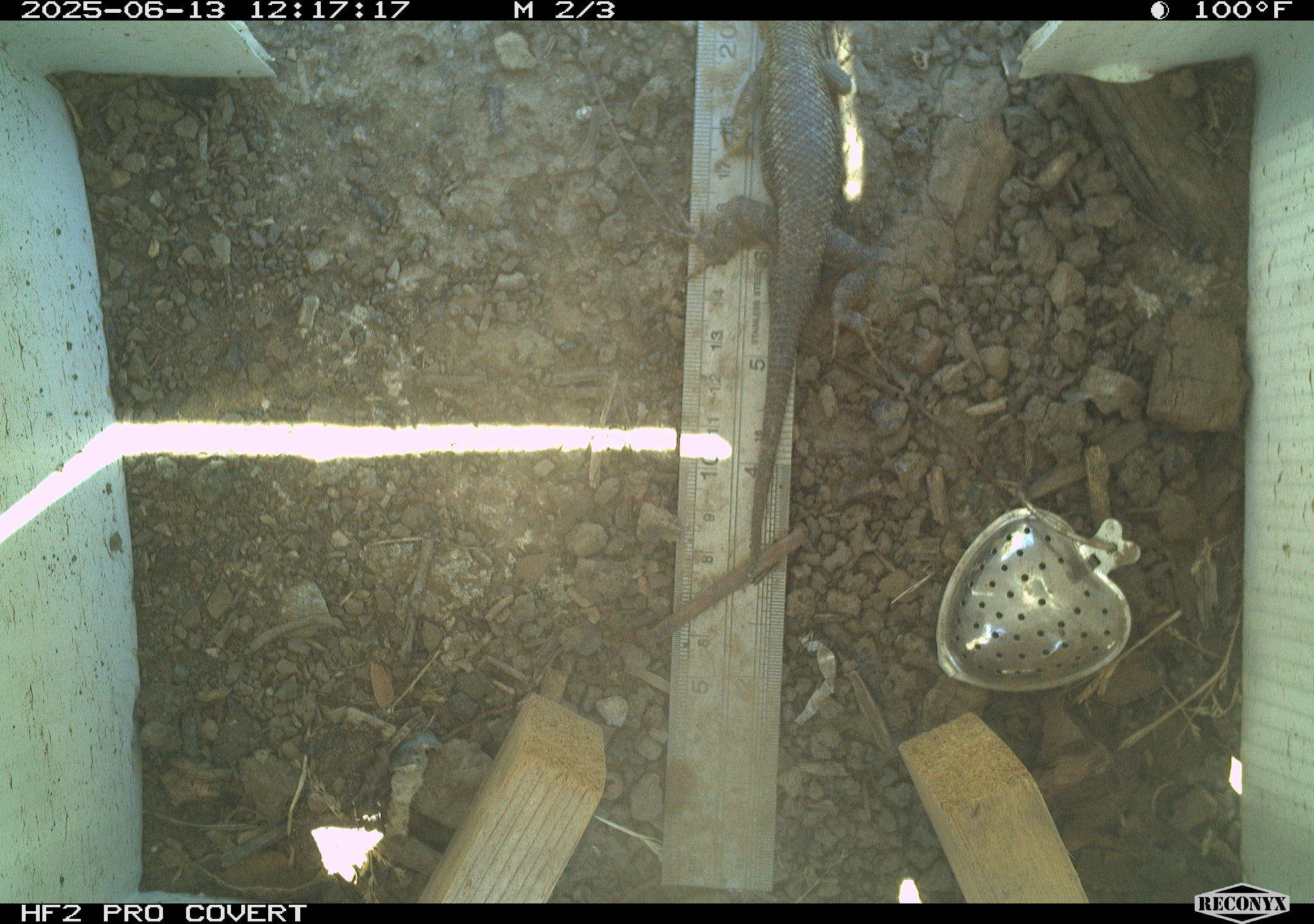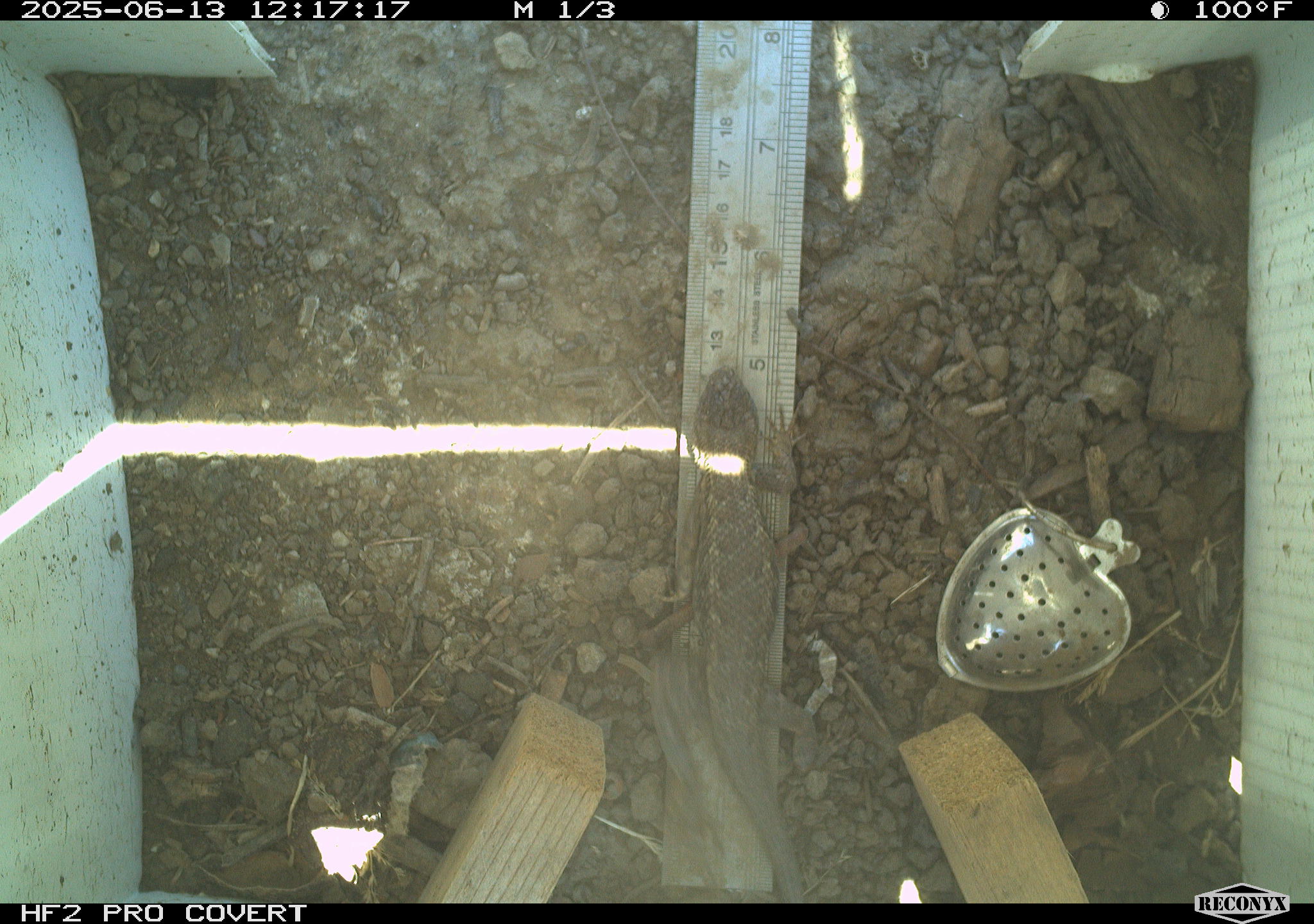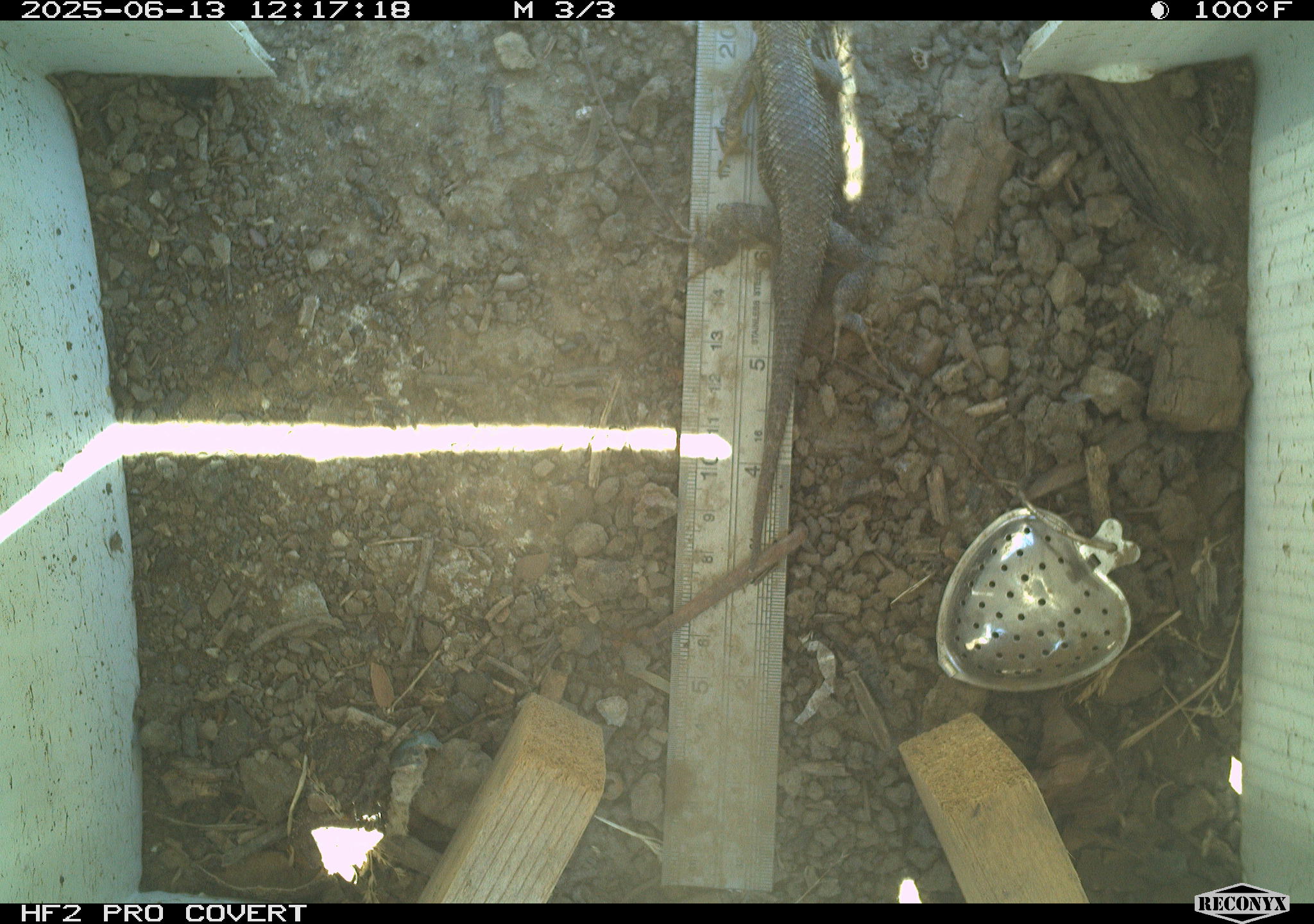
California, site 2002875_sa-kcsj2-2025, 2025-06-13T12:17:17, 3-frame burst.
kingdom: Animalia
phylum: Chordata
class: Reptilia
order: Squamata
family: Phrynosomatidae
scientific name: Phrynosomatidae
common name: north american spiny lizards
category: sceloporus/uta species